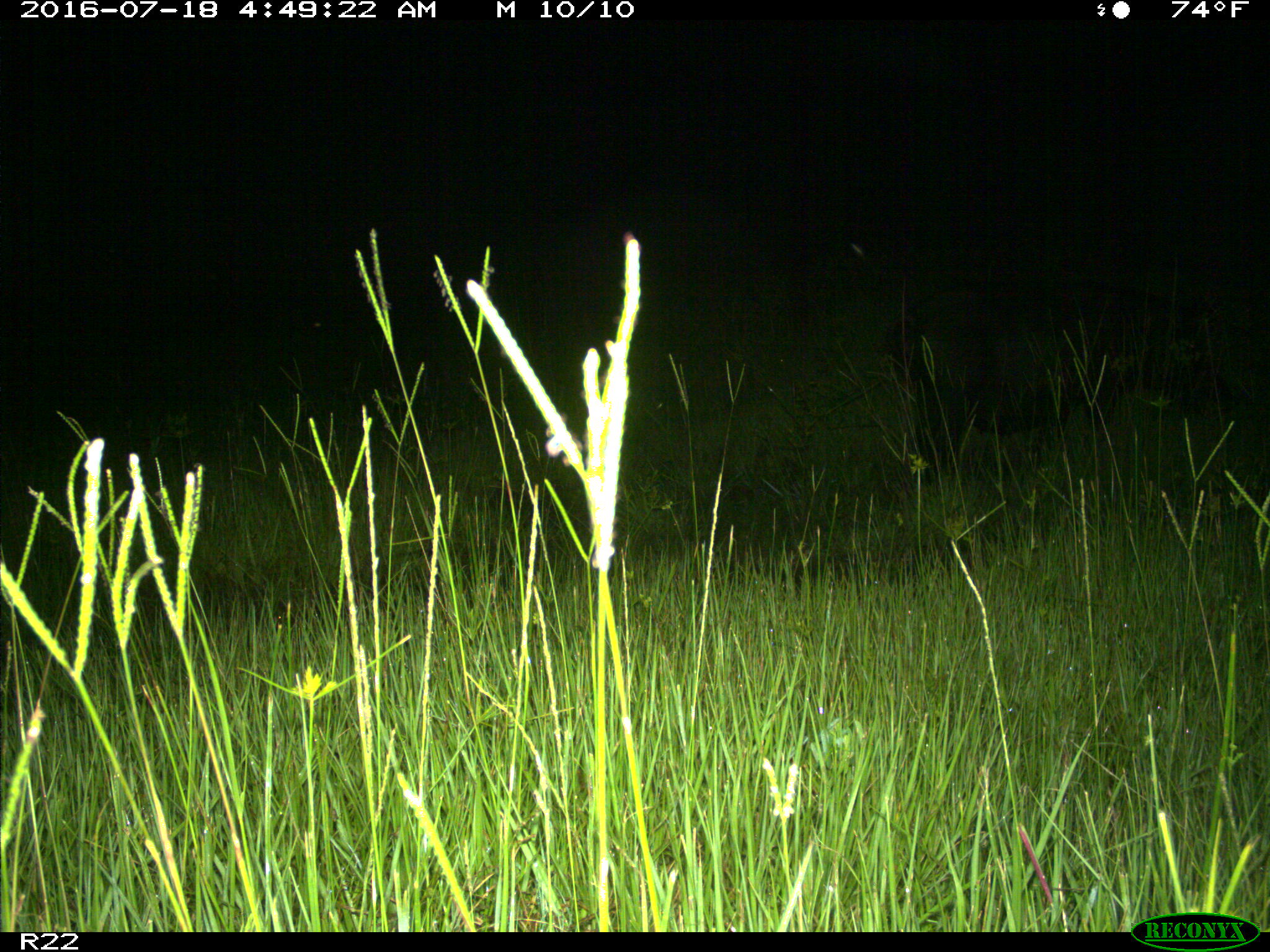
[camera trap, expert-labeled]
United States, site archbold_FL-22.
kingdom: Animalia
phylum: Chordata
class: Mammalia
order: Artiodactyla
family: Suidae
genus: Sus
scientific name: Sus scrofa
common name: wild boar